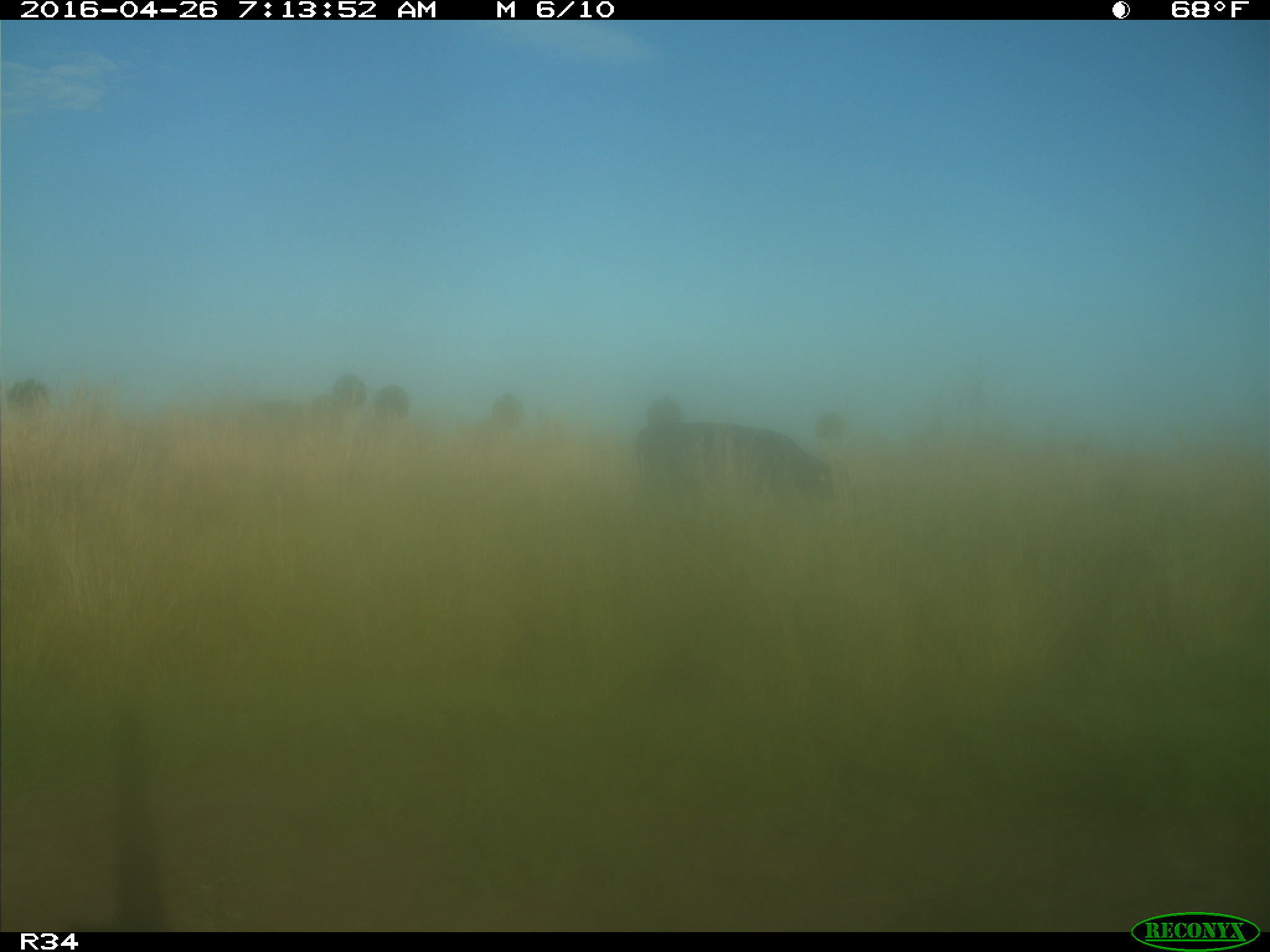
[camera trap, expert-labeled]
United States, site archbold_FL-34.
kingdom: Animalia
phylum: Chordata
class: Mammalia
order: Artiodactyla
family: Bovidae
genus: Bos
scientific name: Bos taurus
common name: domestic cow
Bos taurus (domestic cow).